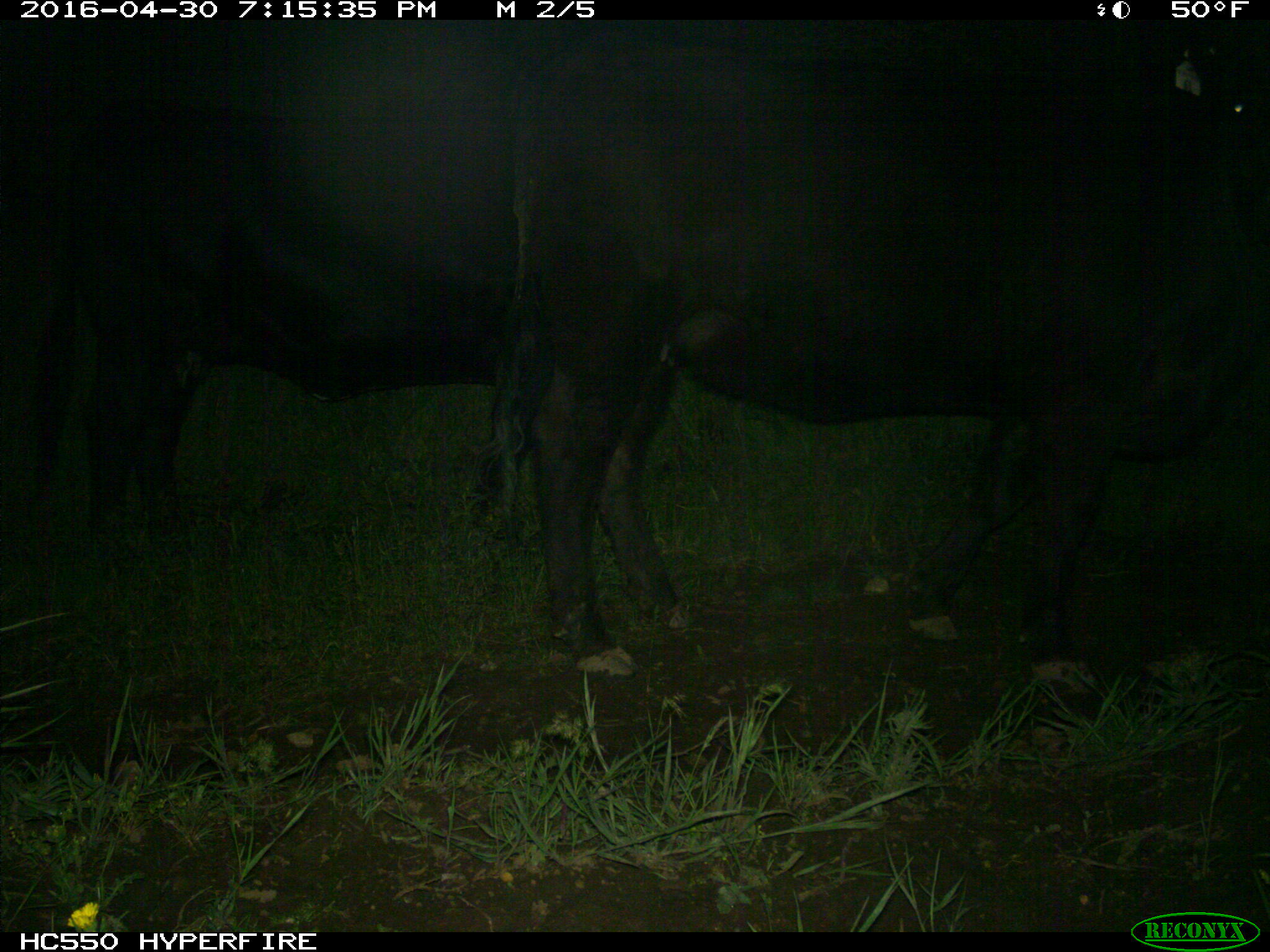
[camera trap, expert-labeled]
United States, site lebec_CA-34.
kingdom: Animalia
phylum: Chordata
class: Mammalia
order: Artiodactyla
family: Bovidae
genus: Bos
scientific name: Bos taurus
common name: domestic cow